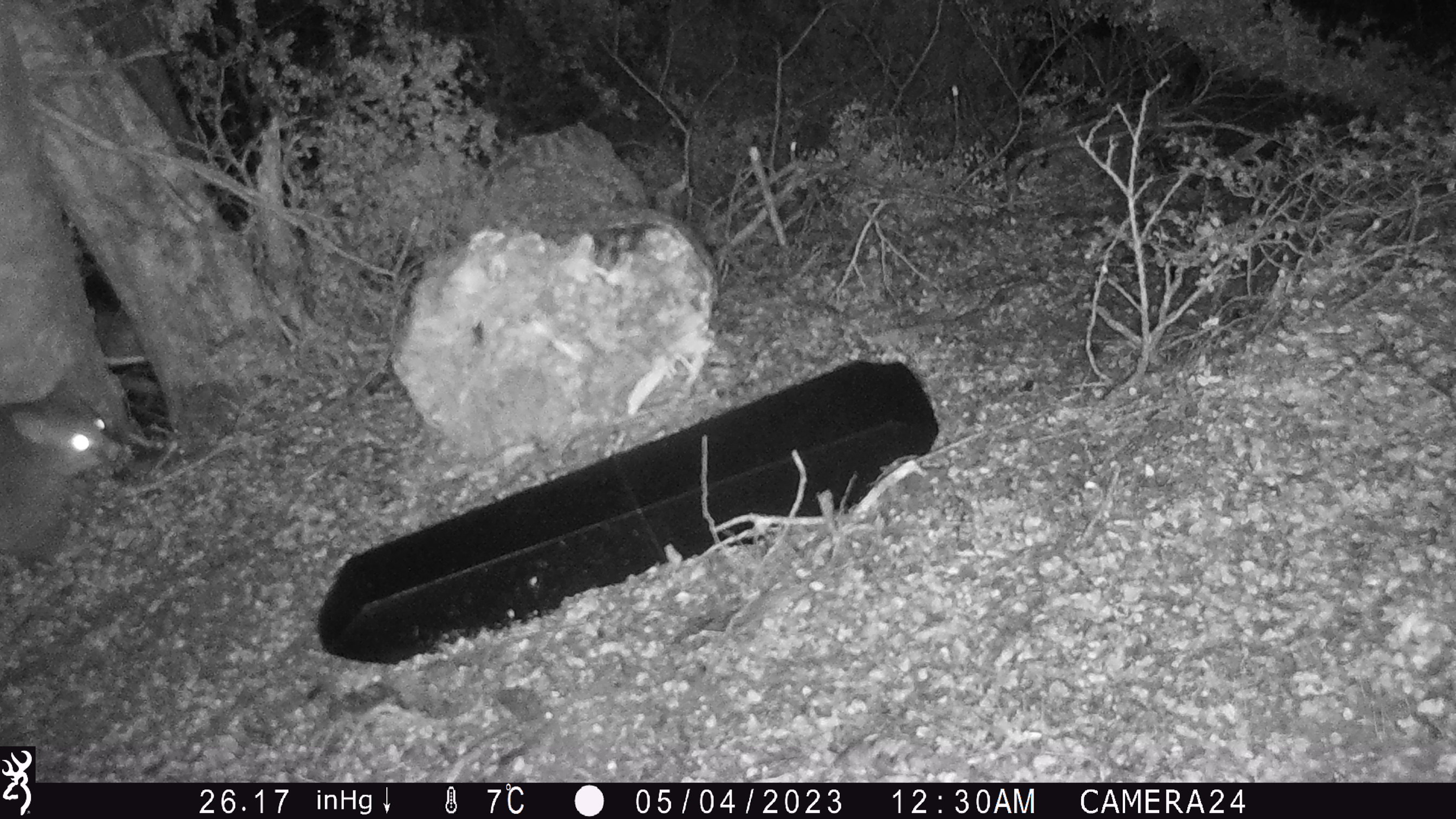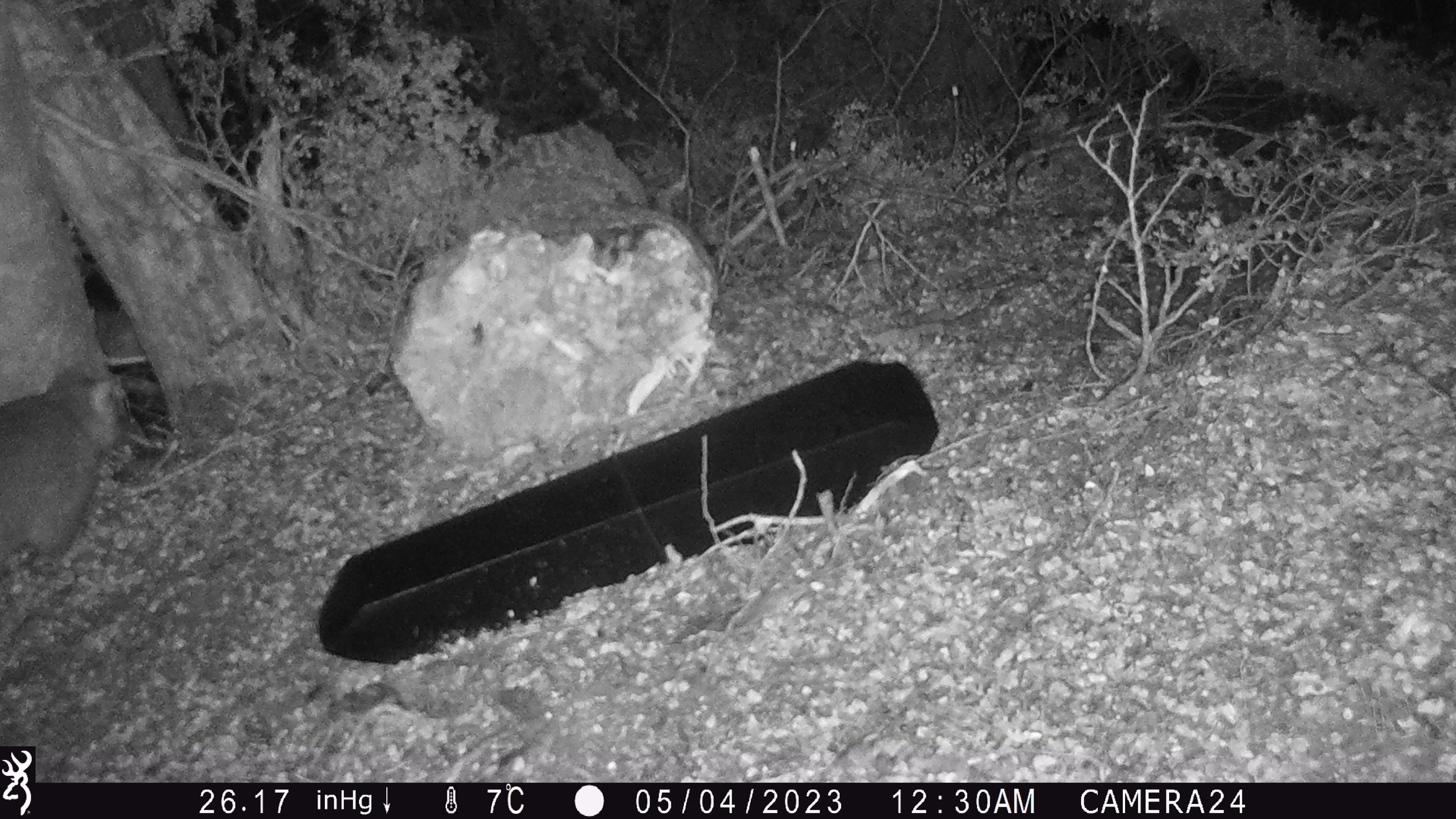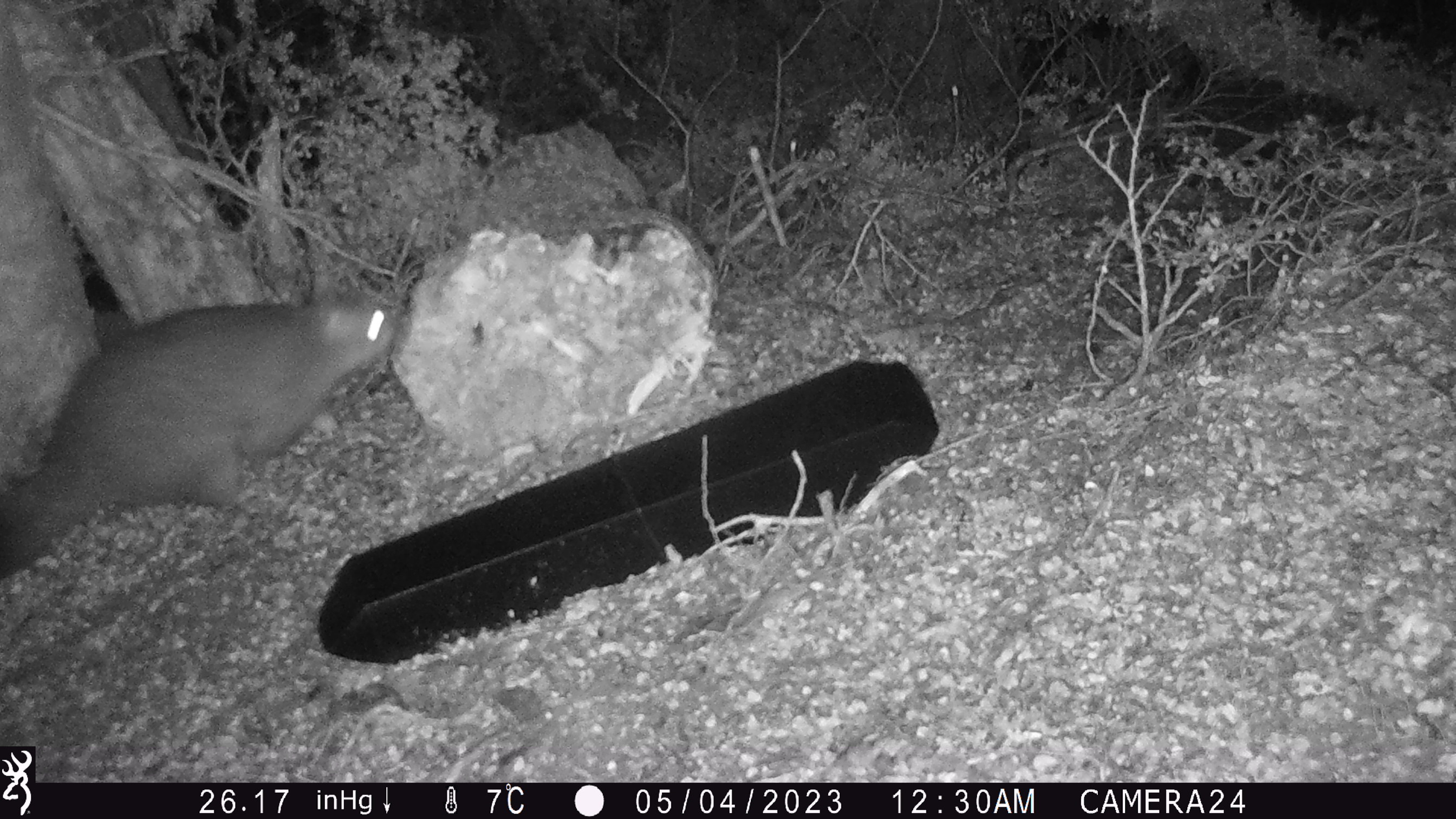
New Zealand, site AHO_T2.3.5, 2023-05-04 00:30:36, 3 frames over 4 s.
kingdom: Animalia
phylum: Chordata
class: Mammalia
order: Carnivora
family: Mustelidae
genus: Mustela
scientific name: Mustela erminea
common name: stoat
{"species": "stoat (Mustela erminea)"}